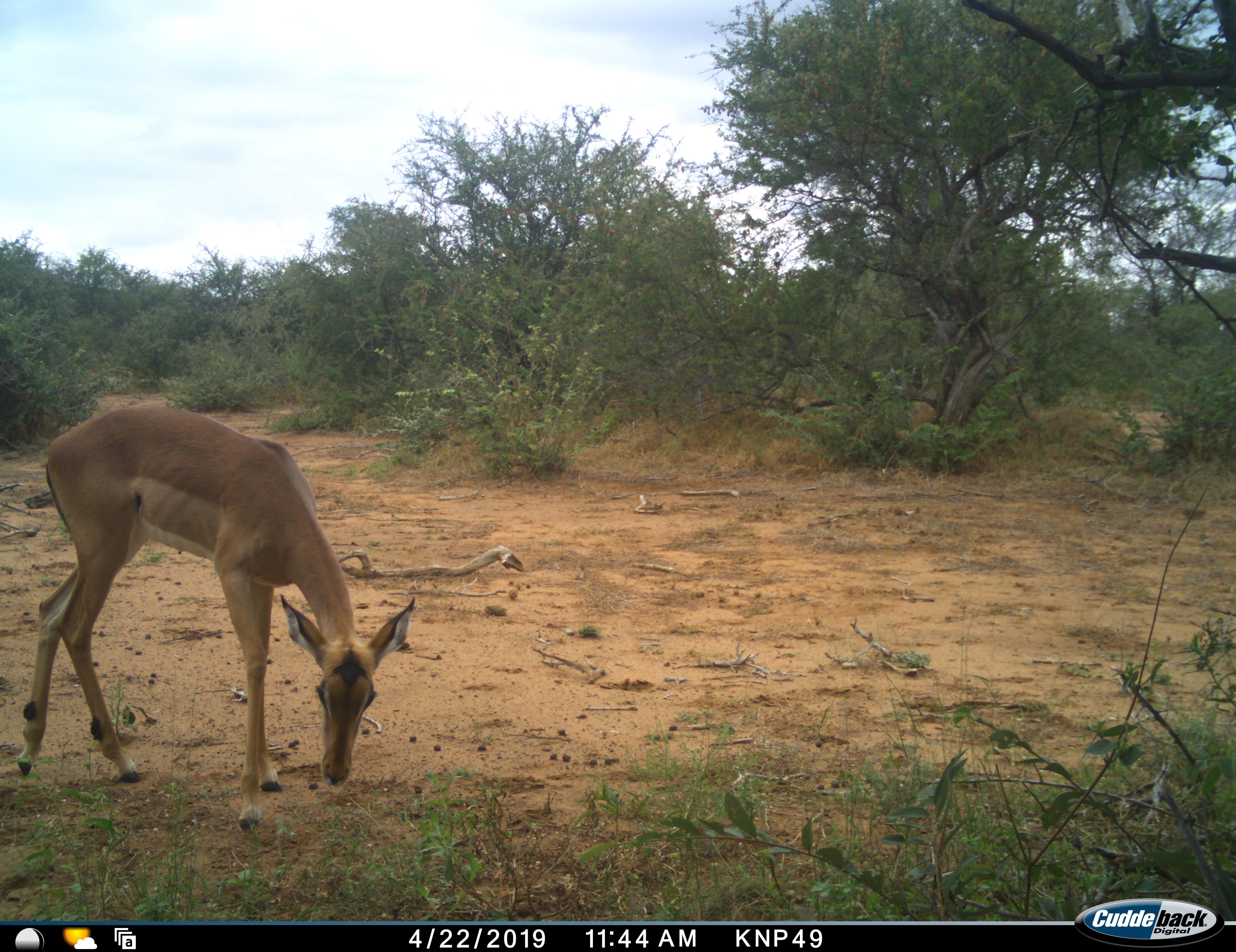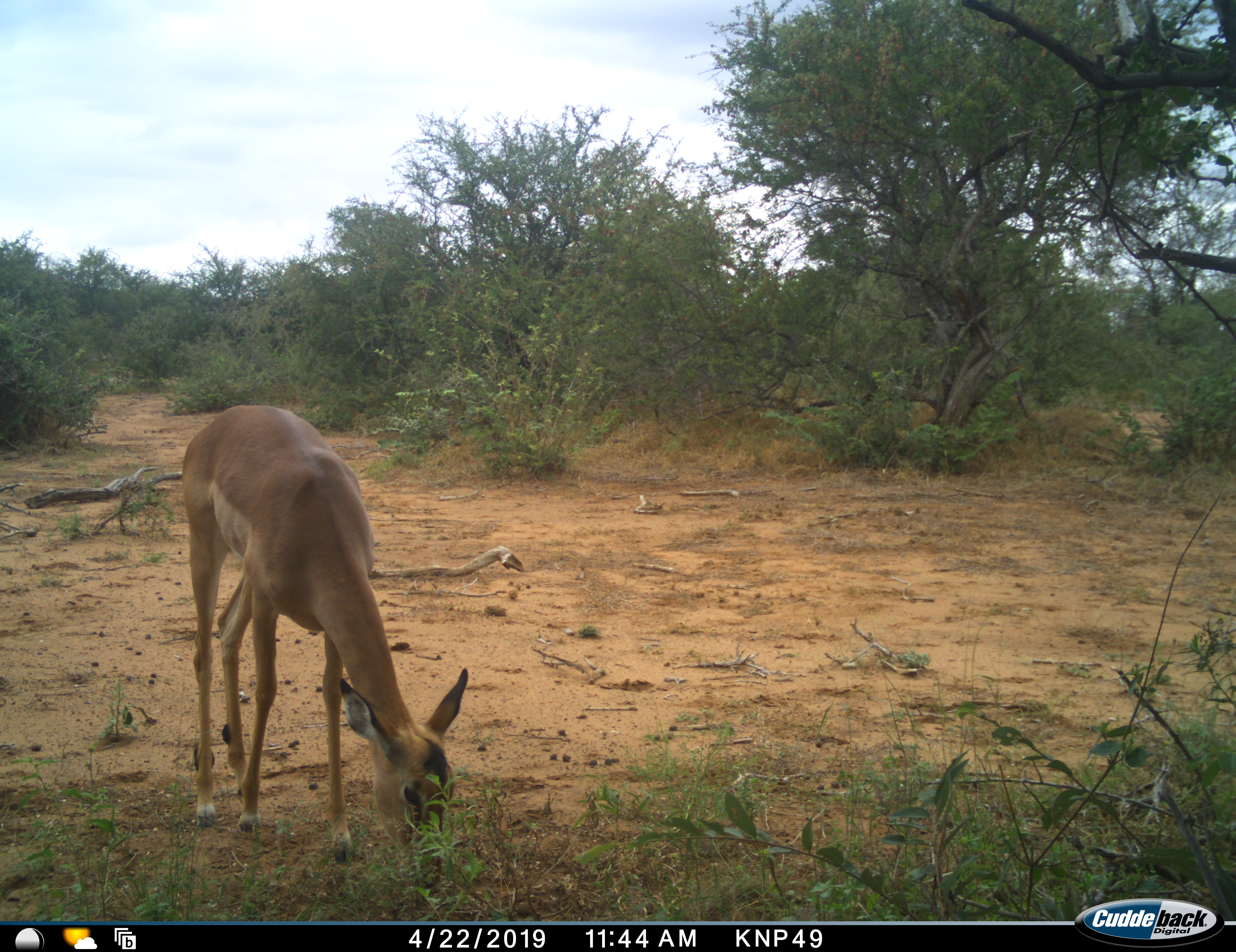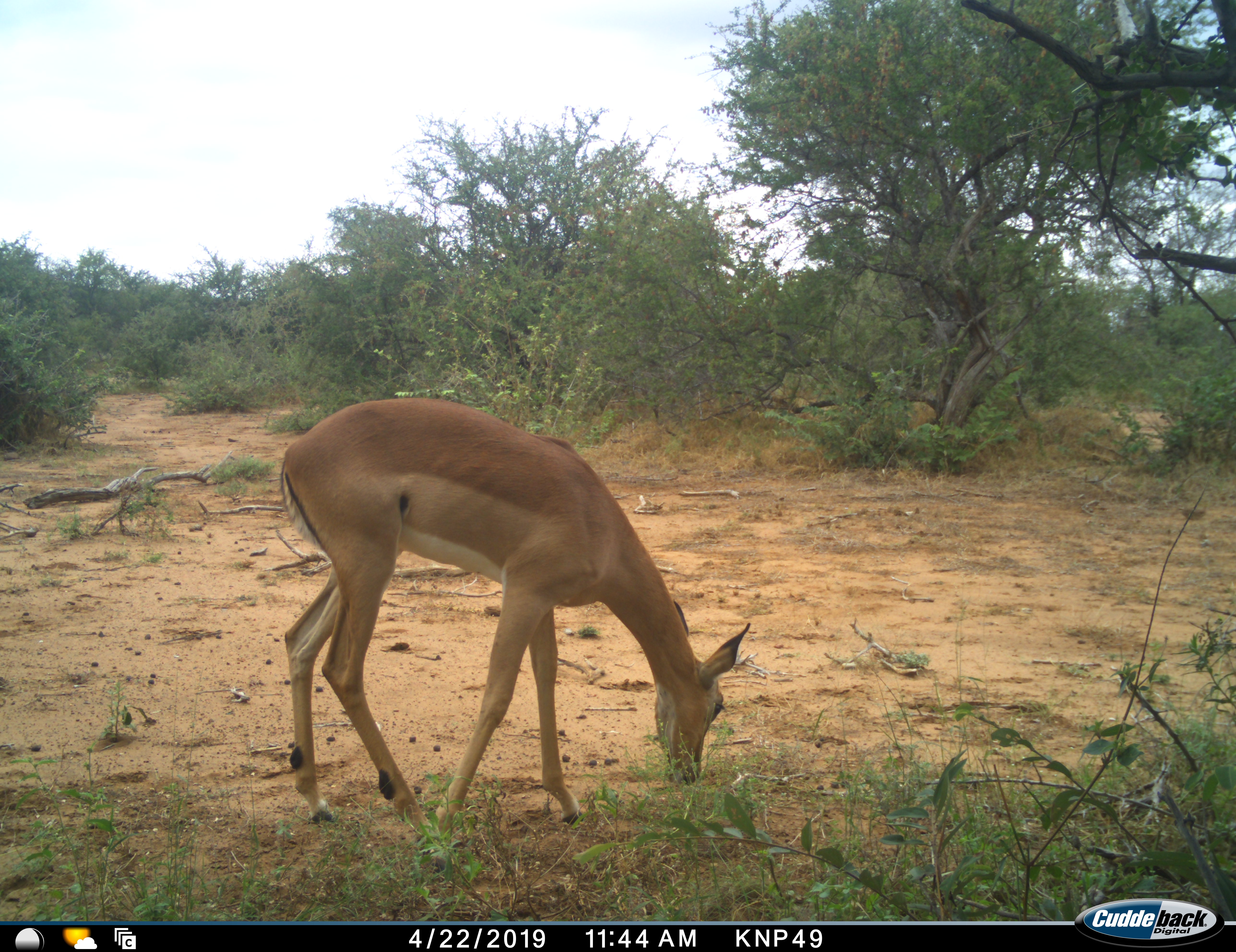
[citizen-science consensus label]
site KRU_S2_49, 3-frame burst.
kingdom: Animalia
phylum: Chordata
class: Mammalia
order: Artiodactyla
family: Bovidae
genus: Aepyceros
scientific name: Aepyceros melampus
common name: impala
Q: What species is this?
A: Impala (Aepyceros melampus).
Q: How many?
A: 1.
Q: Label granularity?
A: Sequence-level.